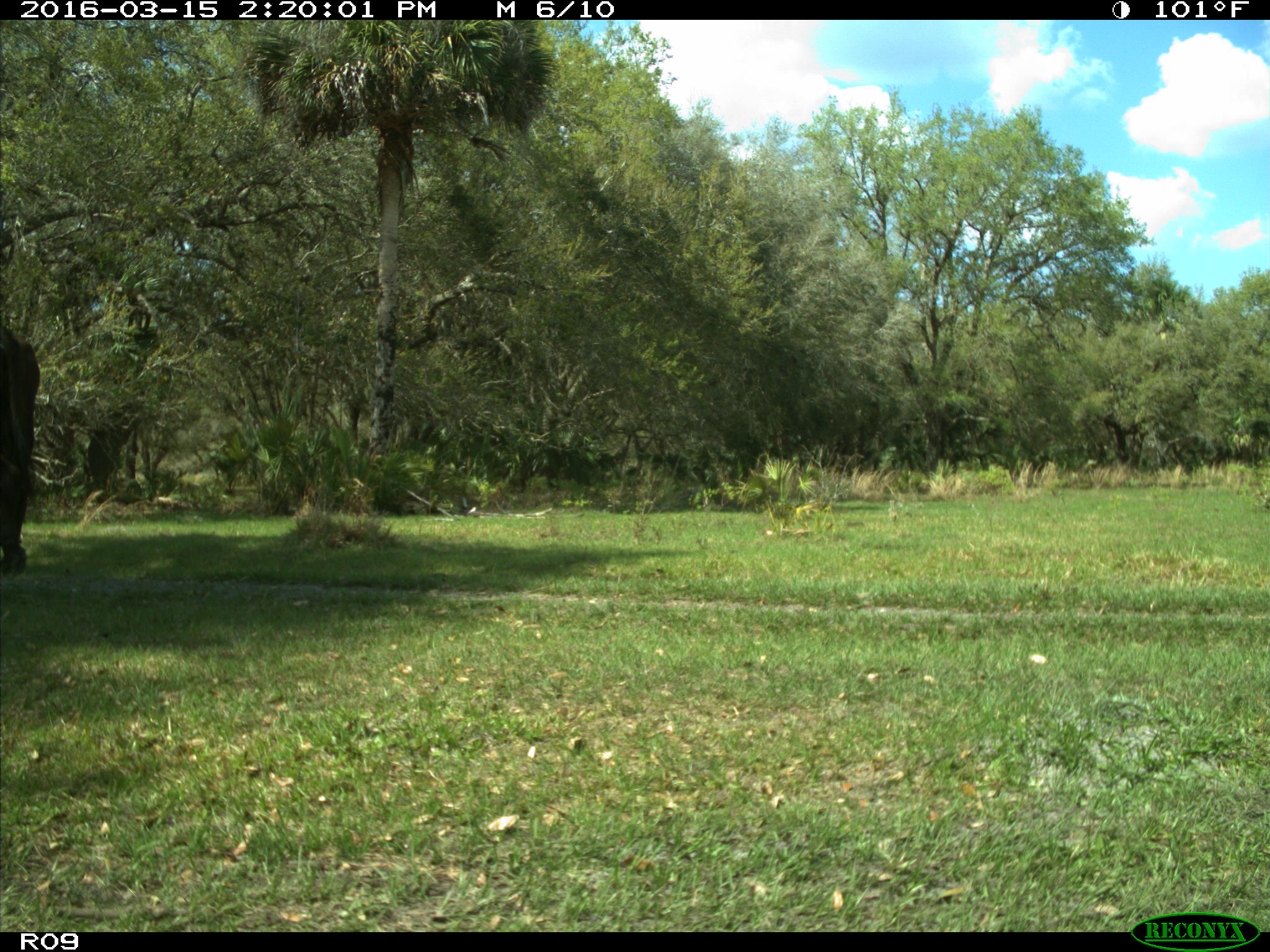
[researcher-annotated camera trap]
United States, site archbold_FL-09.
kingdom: Animalia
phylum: Chordata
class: Mammalia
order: Artiodactyla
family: Bovidae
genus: Bos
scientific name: Bos taurus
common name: domestic cow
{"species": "Bos taurus (domestic cow)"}